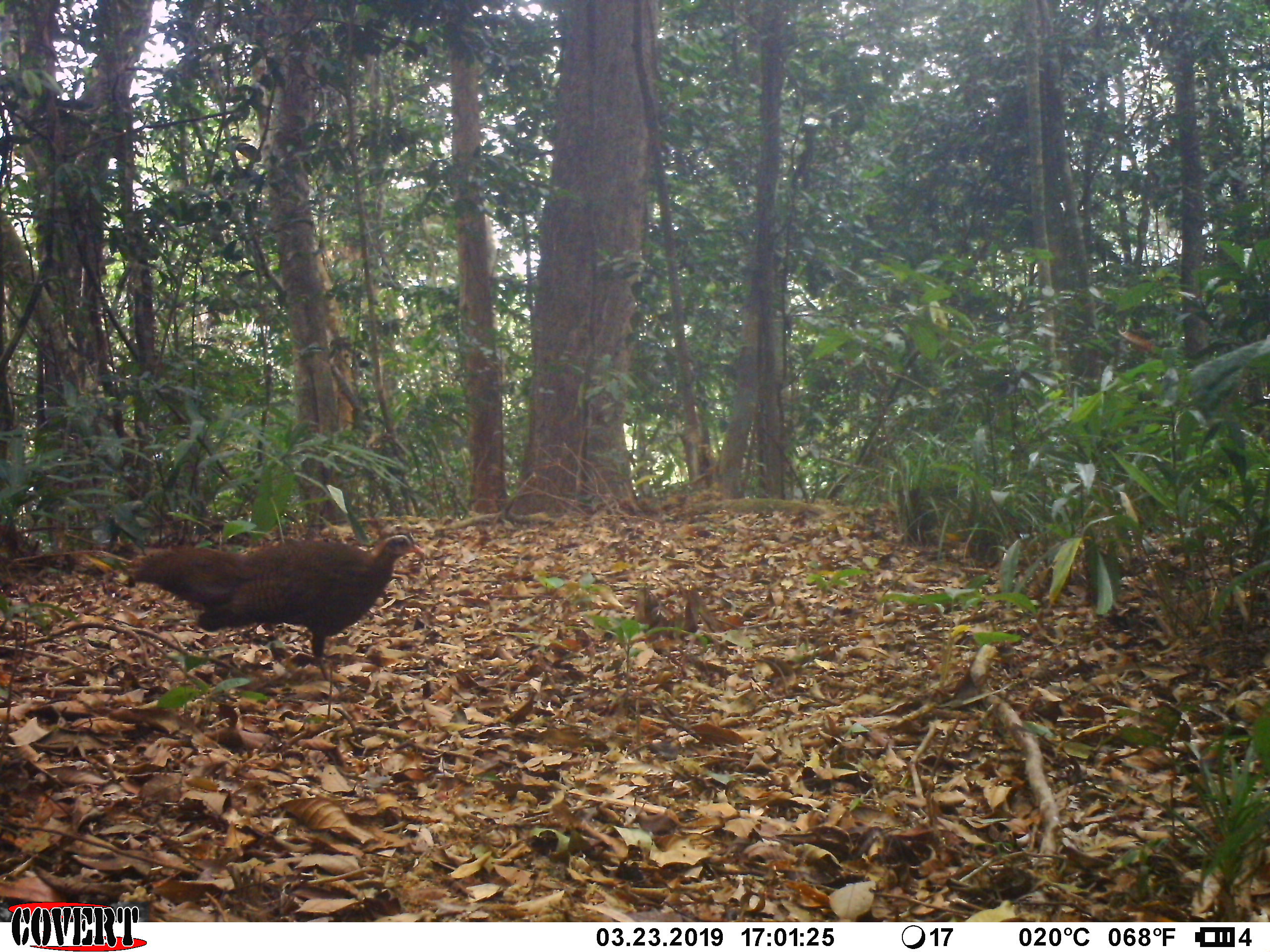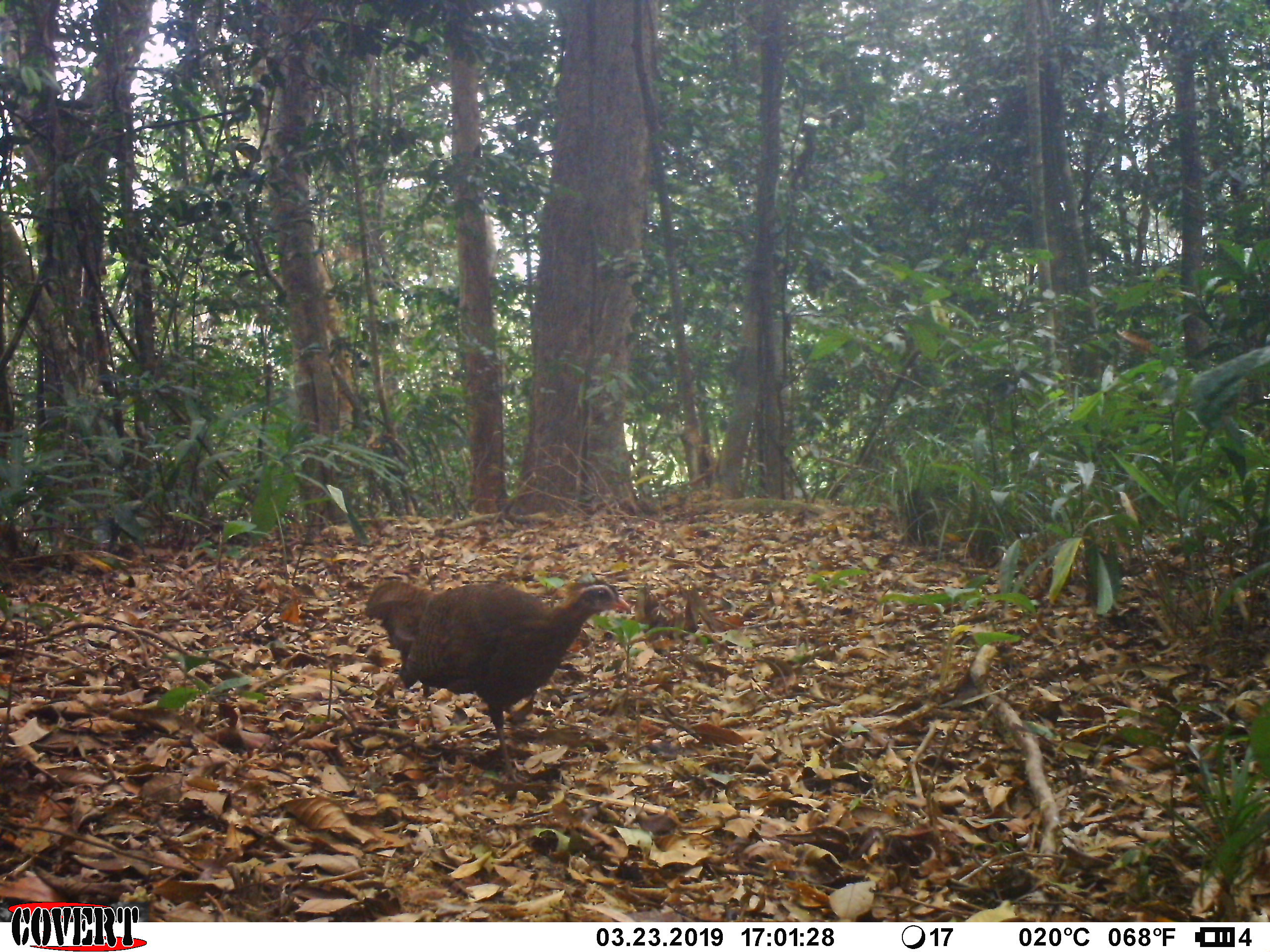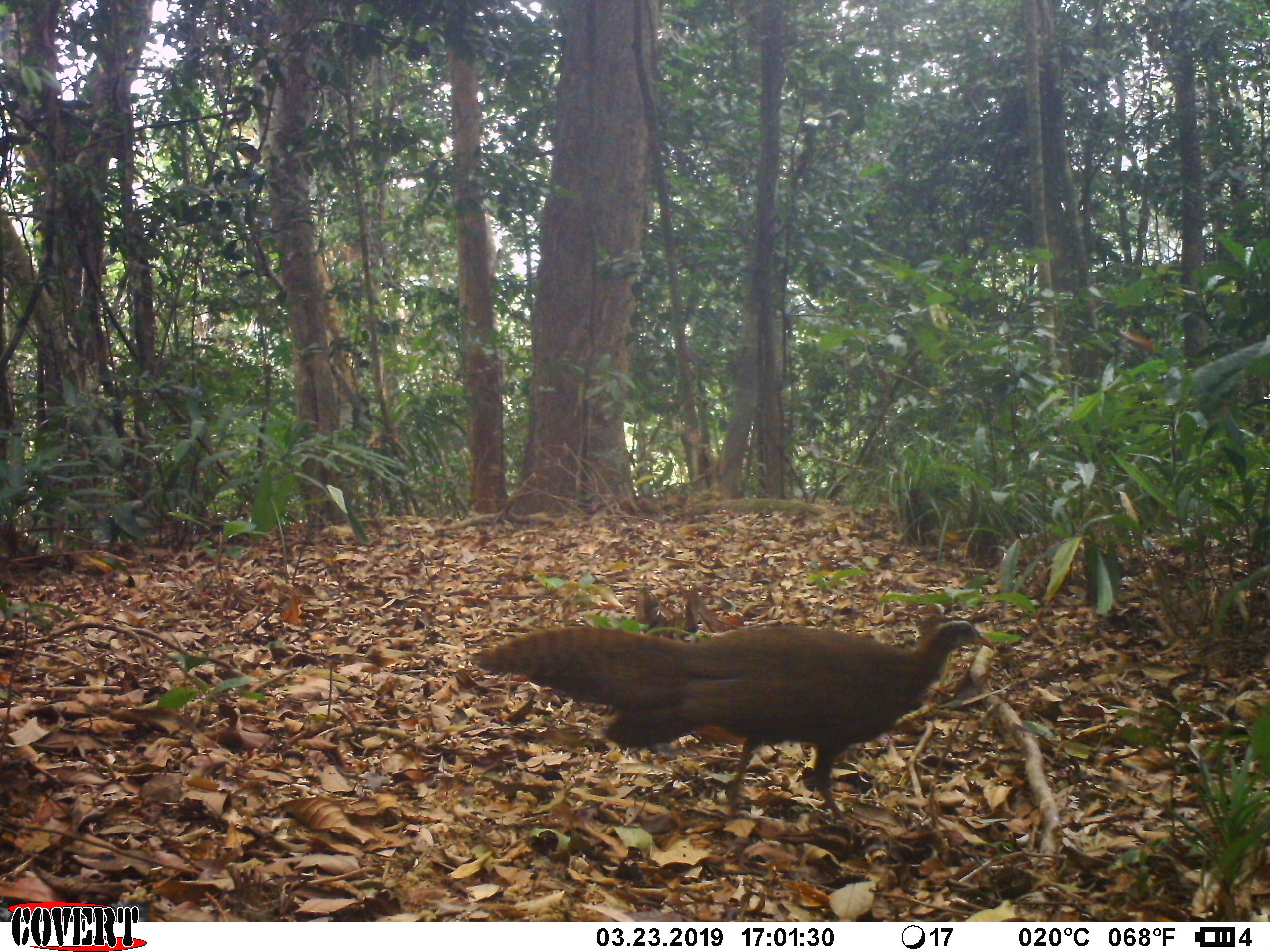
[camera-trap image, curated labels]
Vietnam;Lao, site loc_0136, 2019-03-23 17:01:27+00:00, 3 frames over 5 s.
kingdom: Animalia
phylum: Chordata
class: Aves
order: Galliformes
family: Phasianidae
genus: Rheinardia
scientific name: Rheinardia ocellata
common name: crested argus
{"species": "crested argus (Rheinardia ocellata)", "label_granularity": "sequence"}